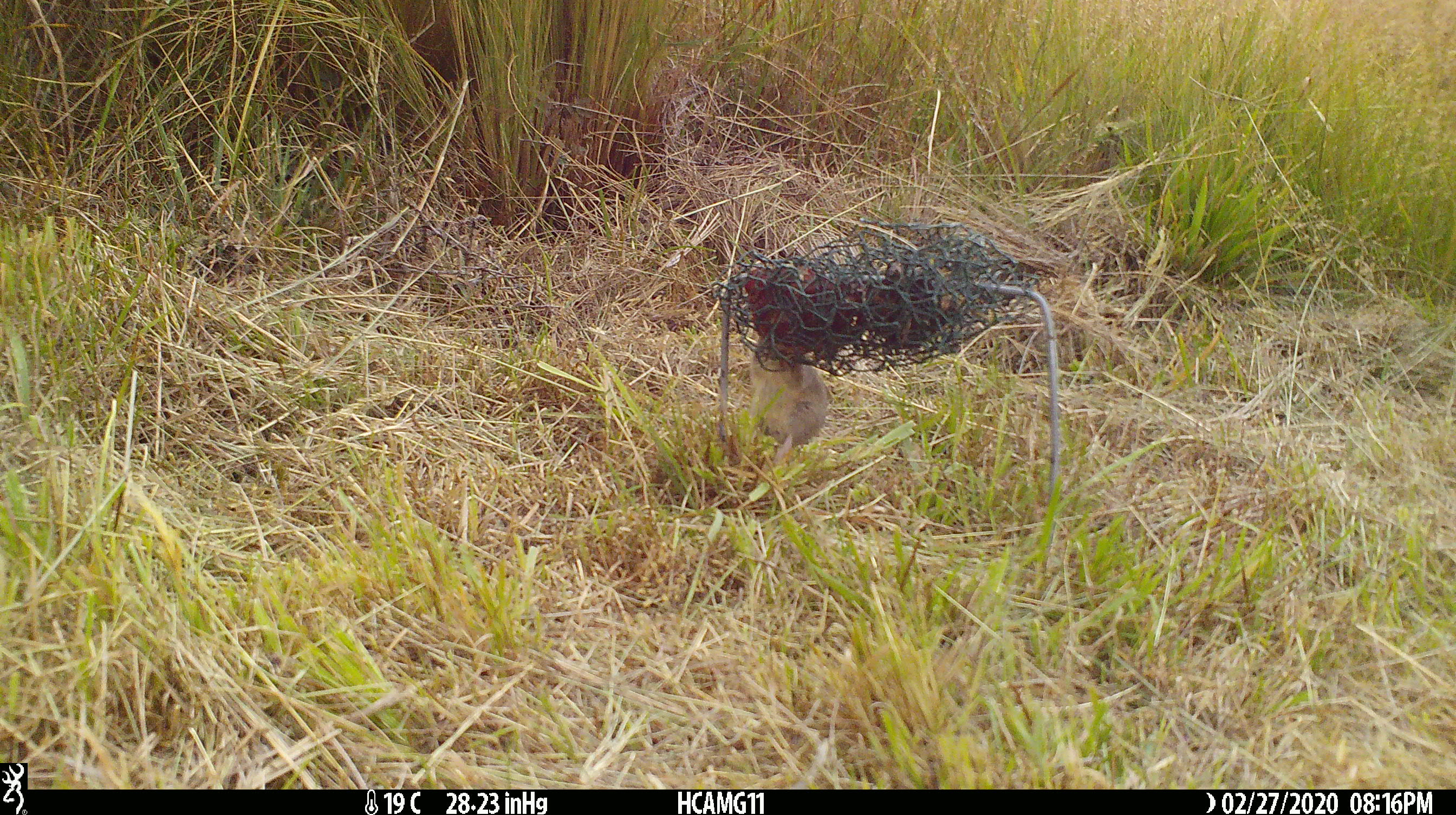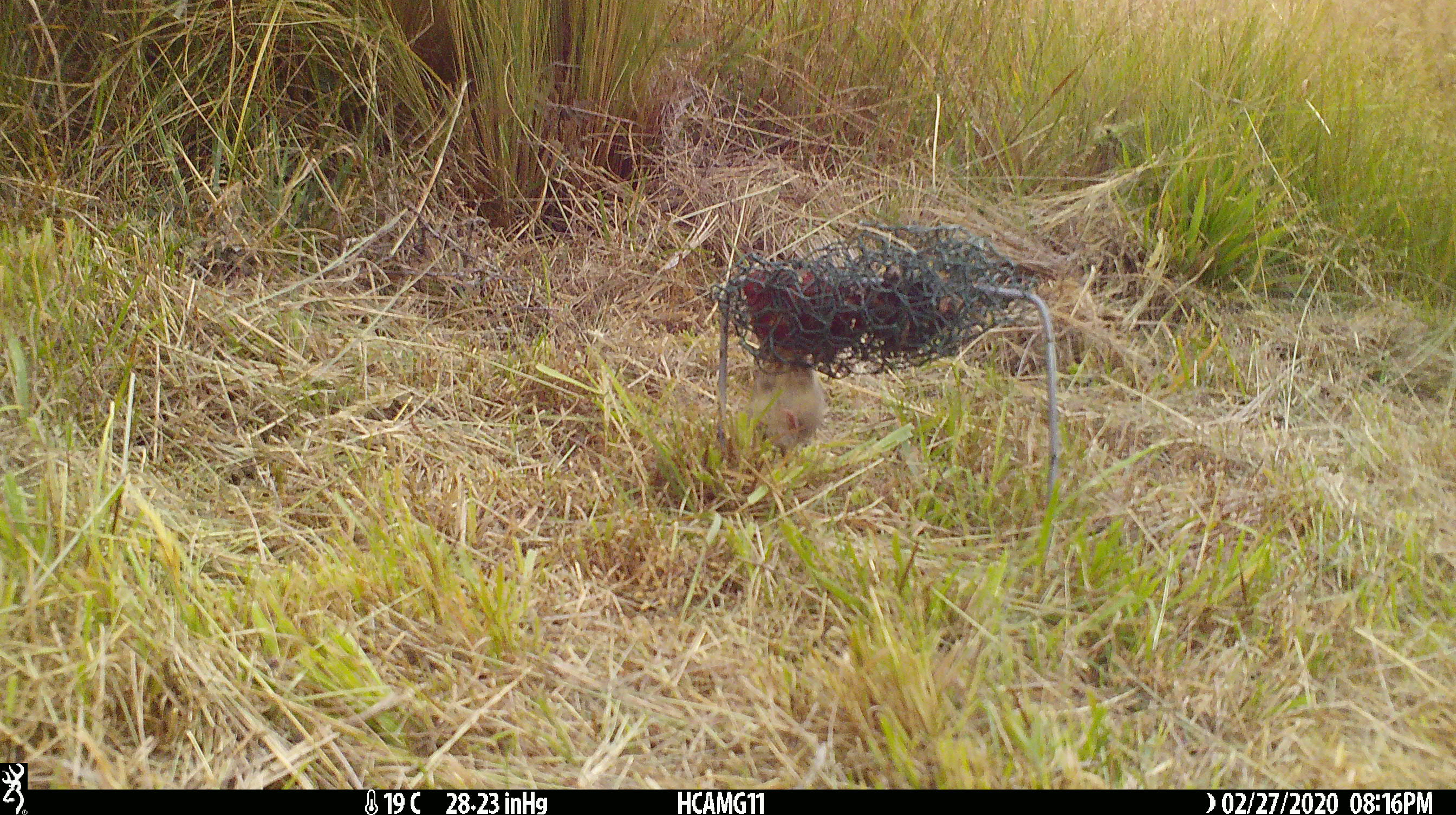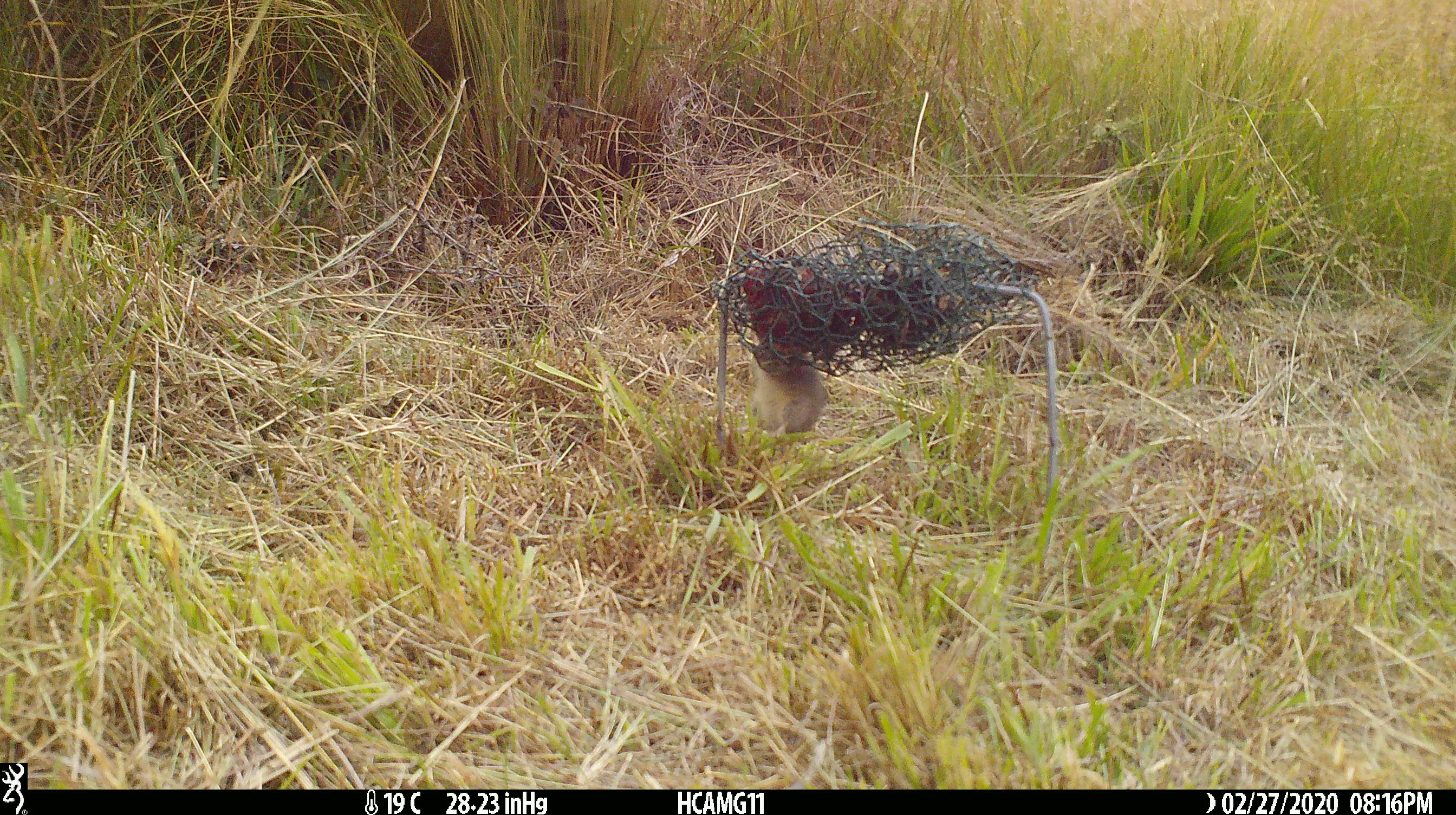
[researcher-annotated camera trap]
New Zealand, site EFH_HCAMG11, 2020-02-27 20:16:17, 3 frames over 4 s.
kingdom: Animalia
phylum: Chordata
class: Mammalia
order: Rodentia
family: Muridae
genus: Mus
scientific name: Mus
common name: mouse